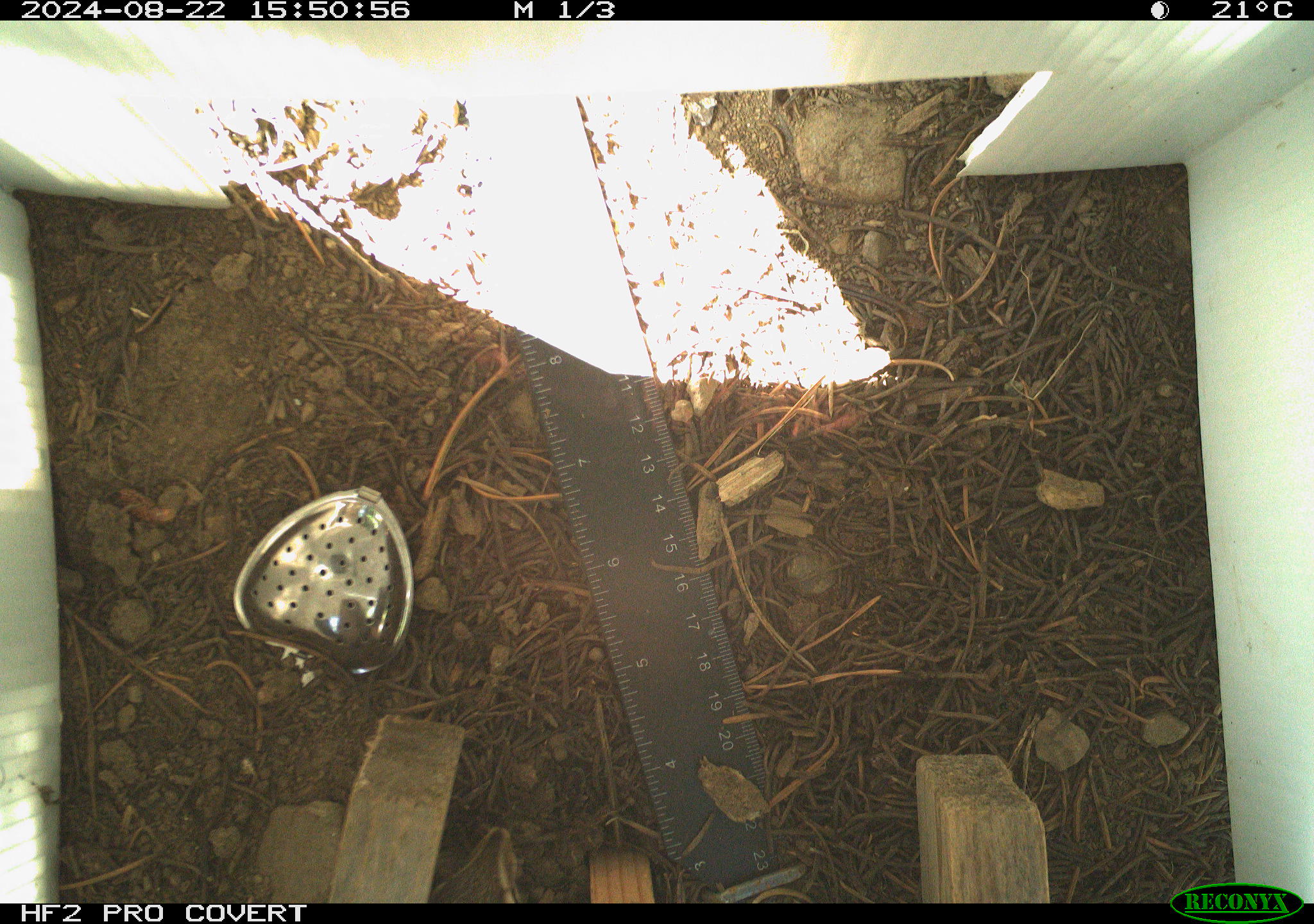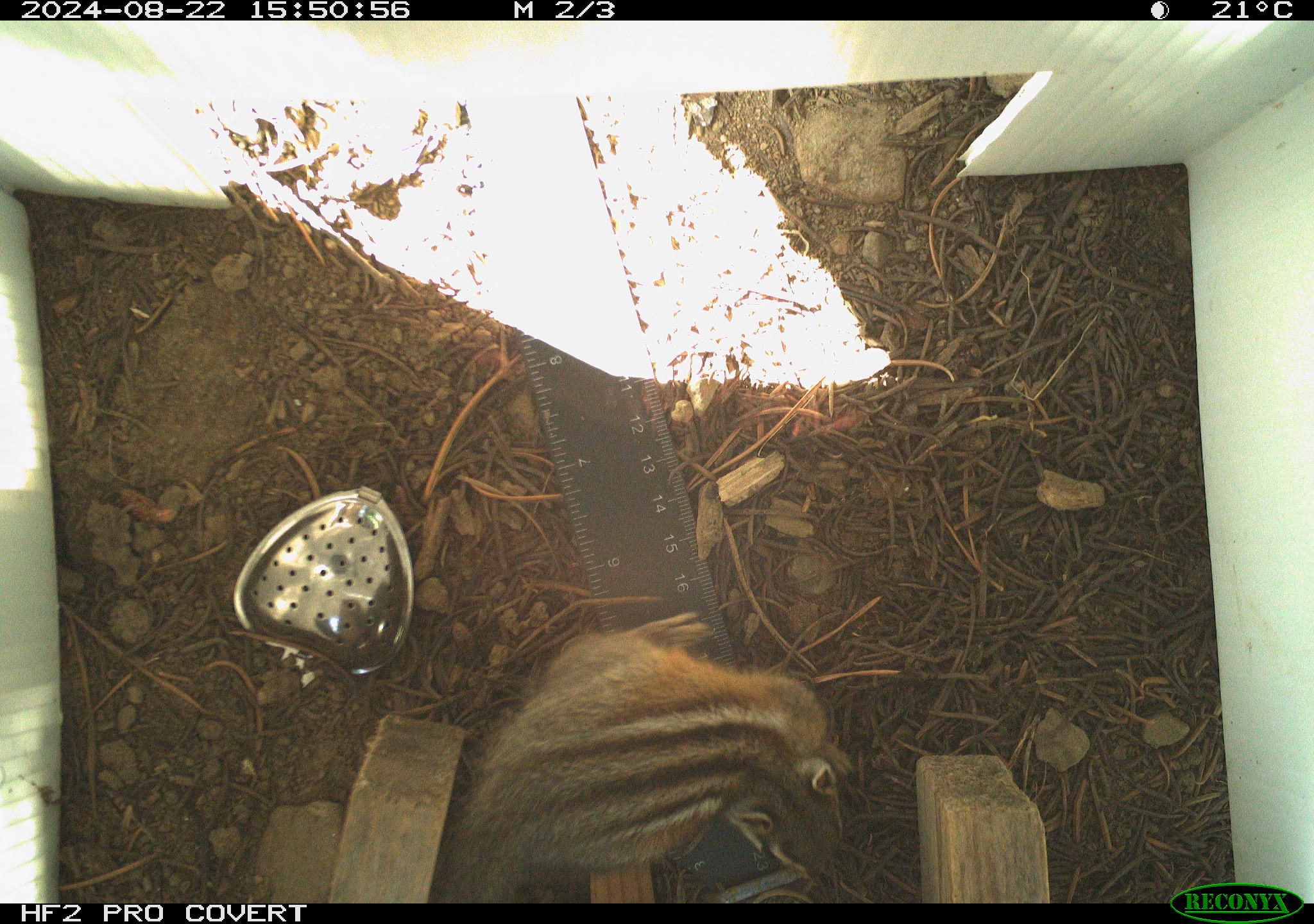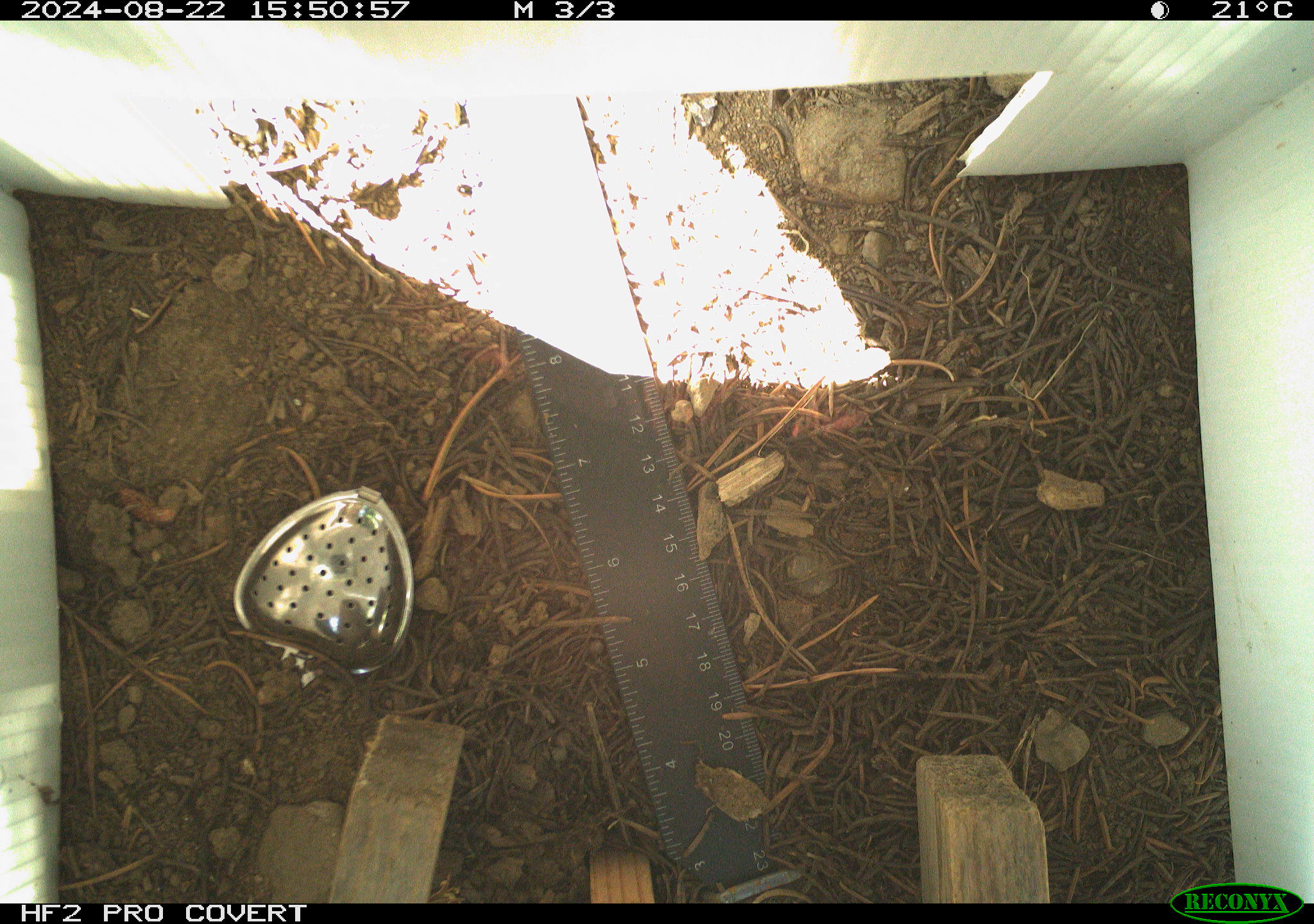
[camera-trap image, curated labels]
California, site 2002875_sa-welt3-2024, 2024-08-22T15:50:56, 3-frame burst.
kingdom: Animalia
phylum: Chordata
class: Mammalia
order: Rodentia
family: Sciuridae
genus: Neotamias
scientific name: Neotamias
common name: western chipmunks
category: neotamias species